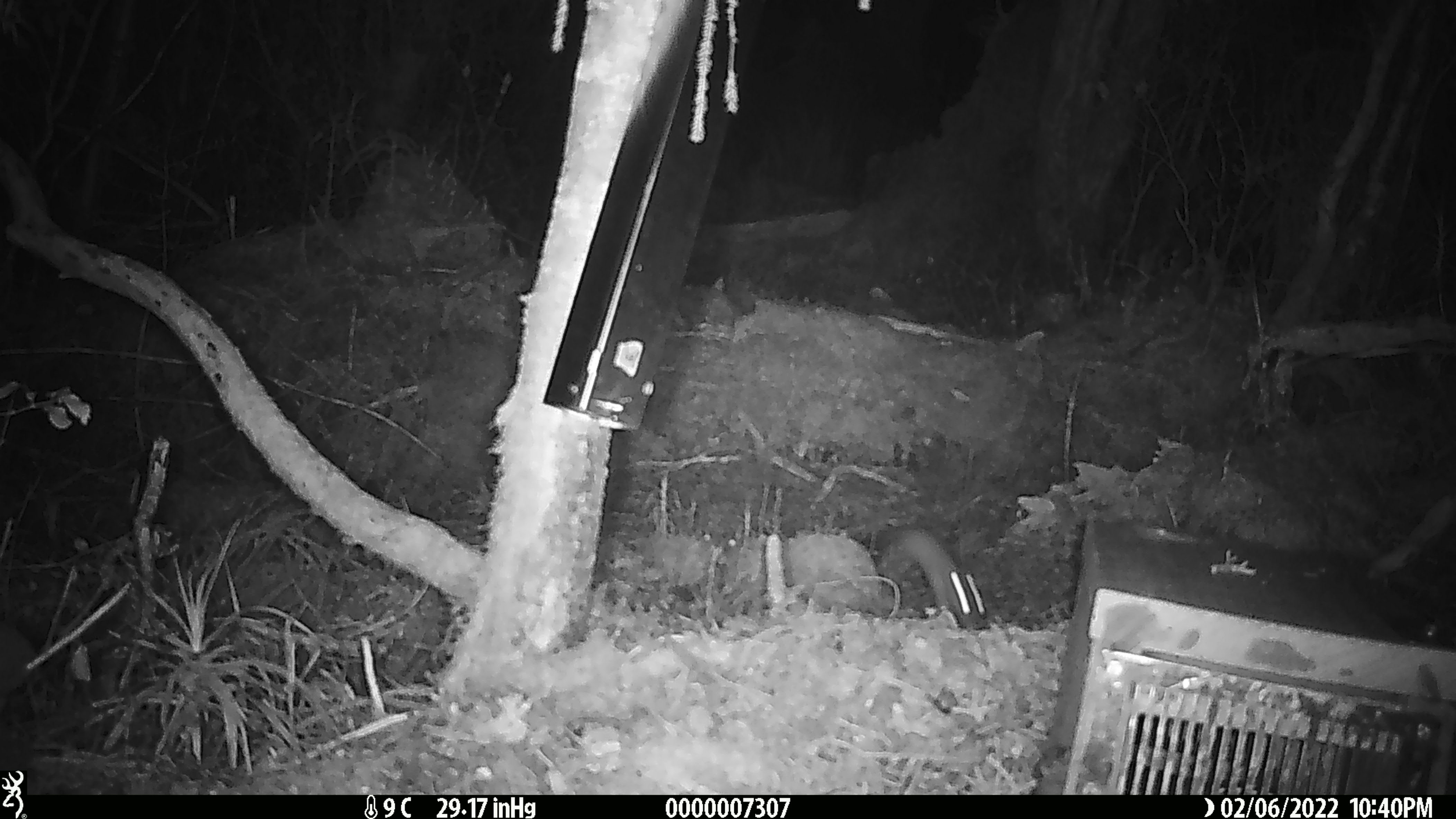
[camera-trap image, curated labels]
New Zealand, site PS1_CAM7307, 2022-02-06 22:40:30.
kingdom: Animalia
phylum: Chordata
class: Mammalia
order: Carnivora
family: Mustelidae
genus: Mustela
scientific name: Mustela erminea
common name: stoat